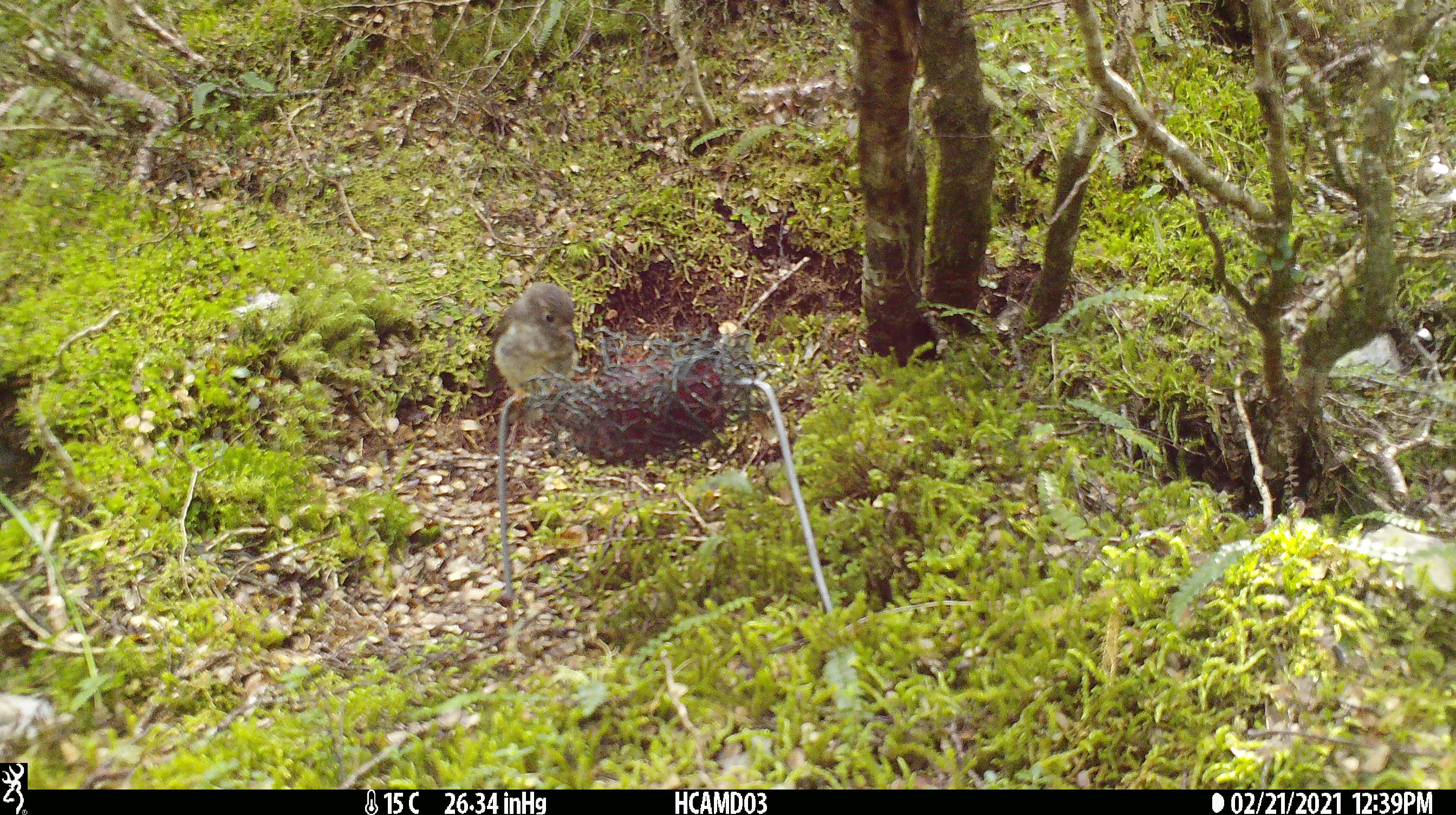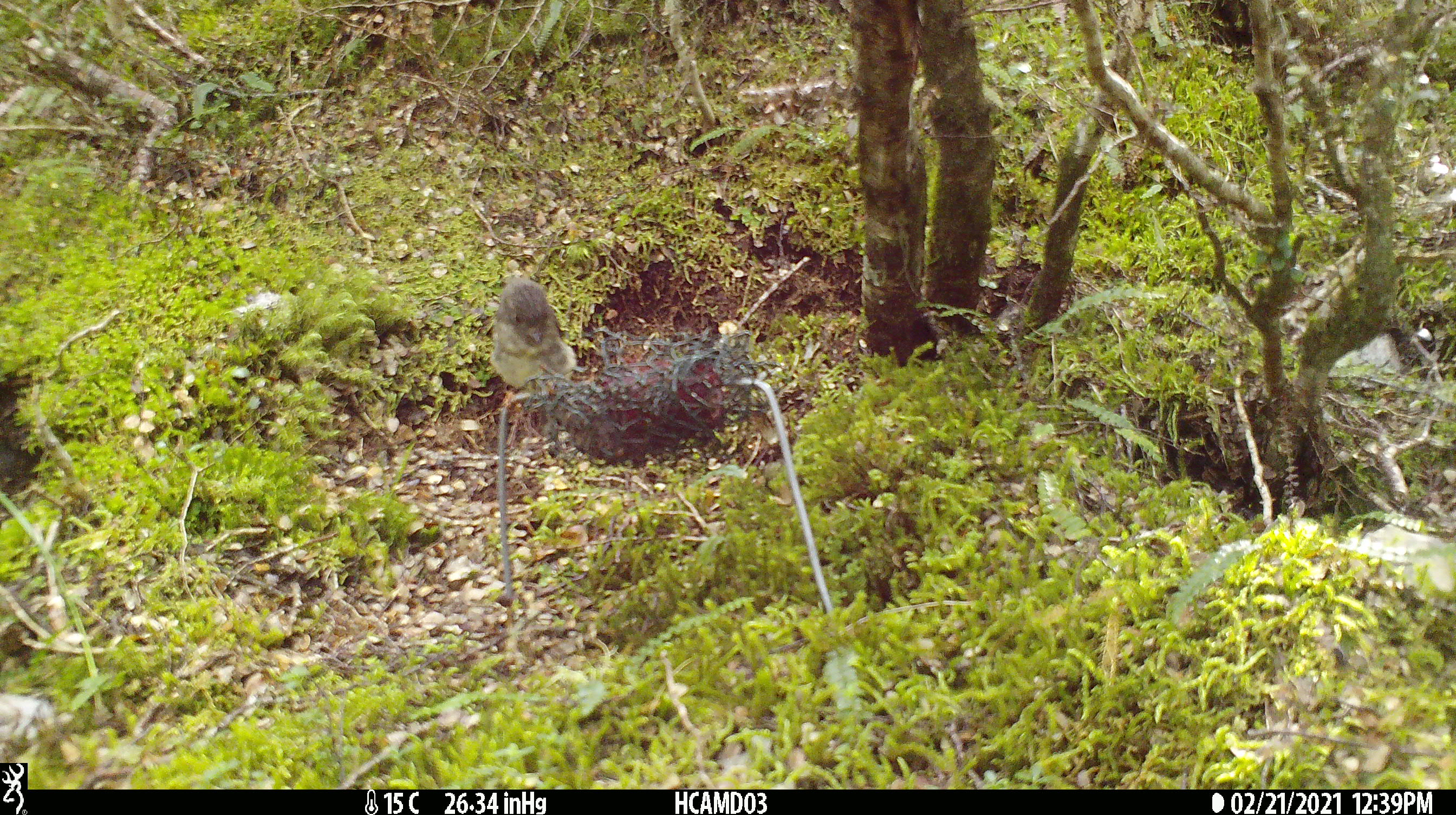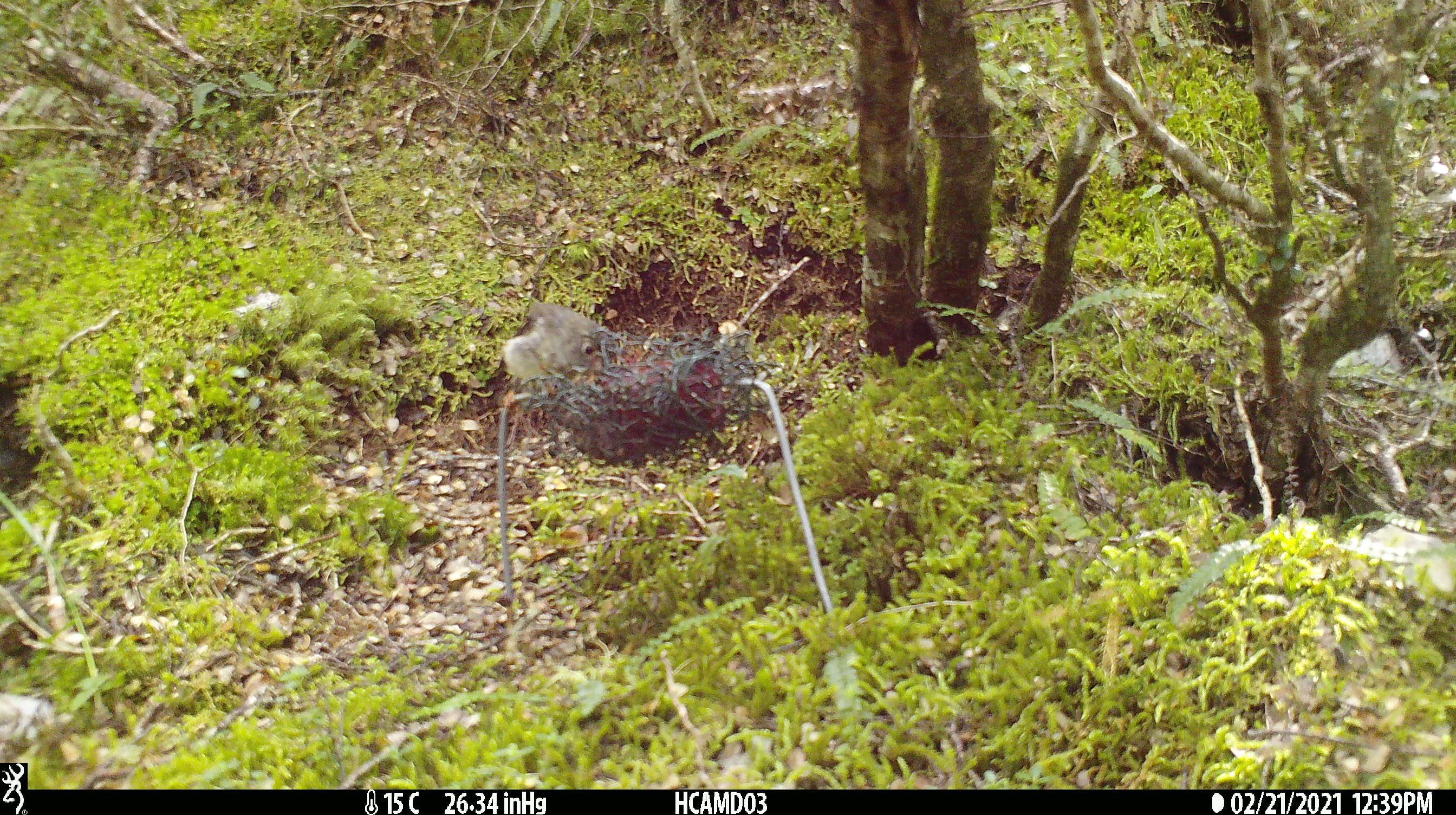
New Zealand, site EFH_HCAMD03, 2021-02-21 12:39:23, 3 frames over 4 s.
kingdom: Animalia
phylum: Chordata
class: Aves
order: Passeriformes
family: Petroicidae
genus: Petroica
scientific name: Petroica macrocephala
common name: tomtit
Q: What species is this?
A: Tomtit (Petroica macrocephala).